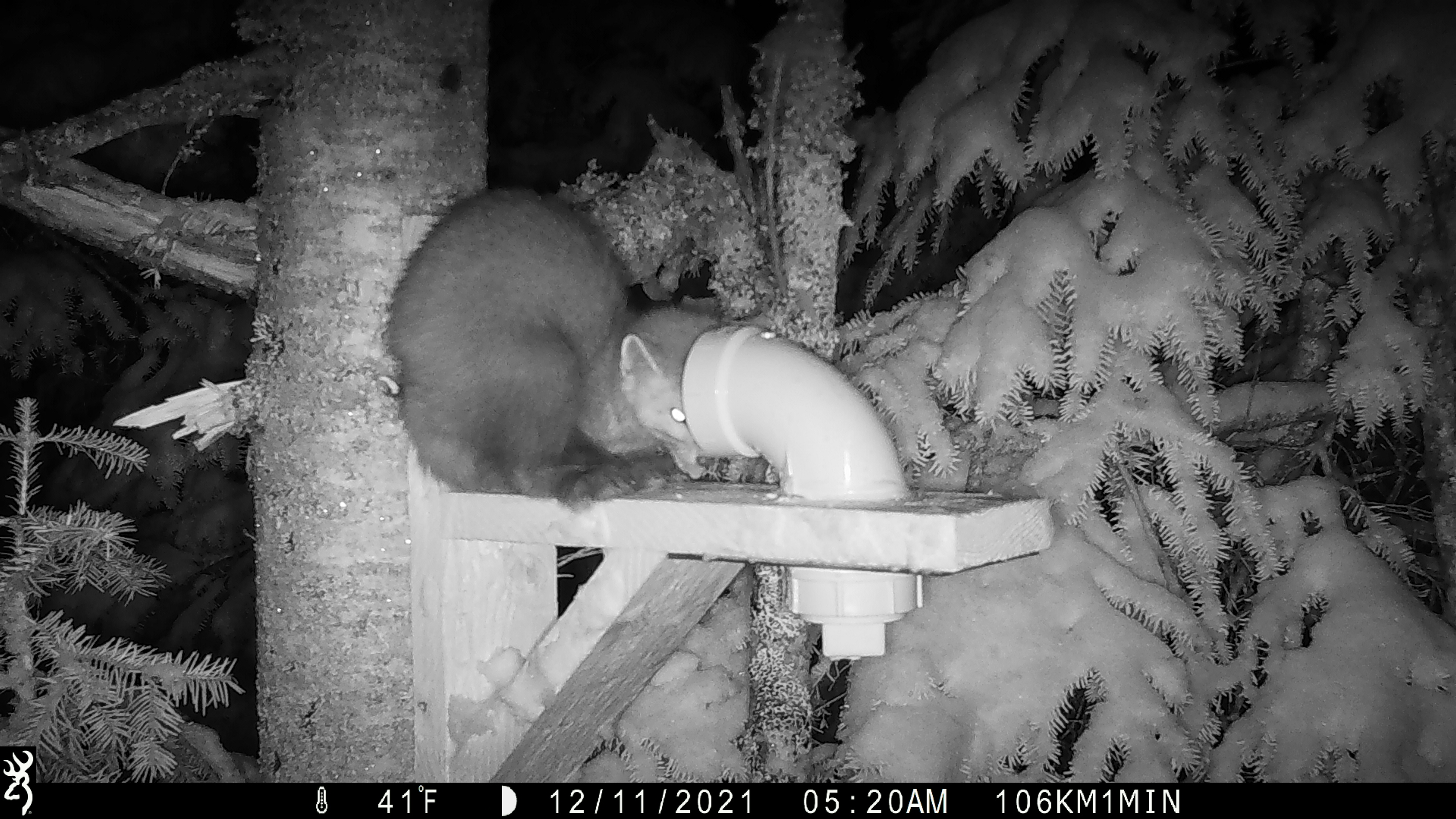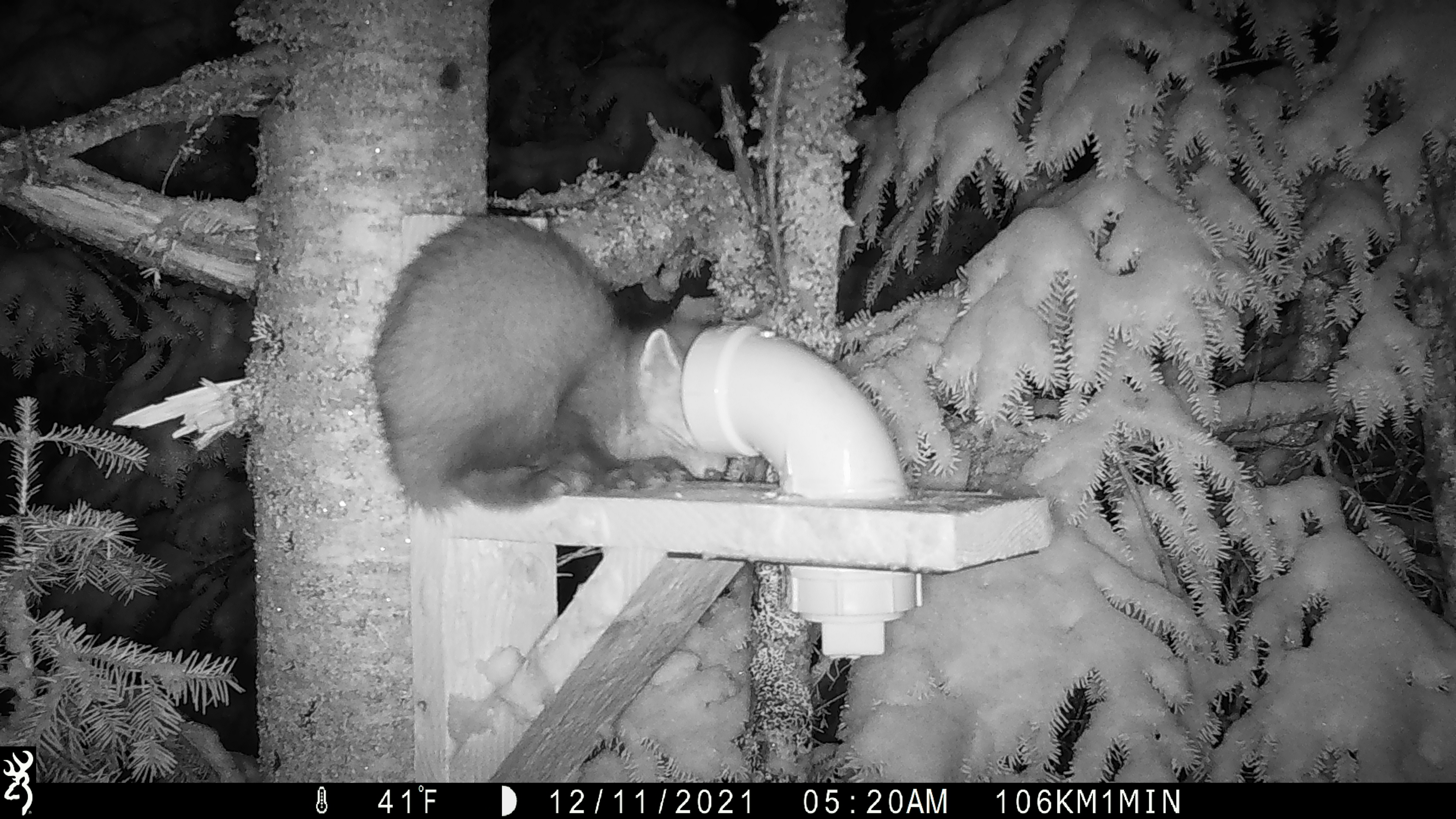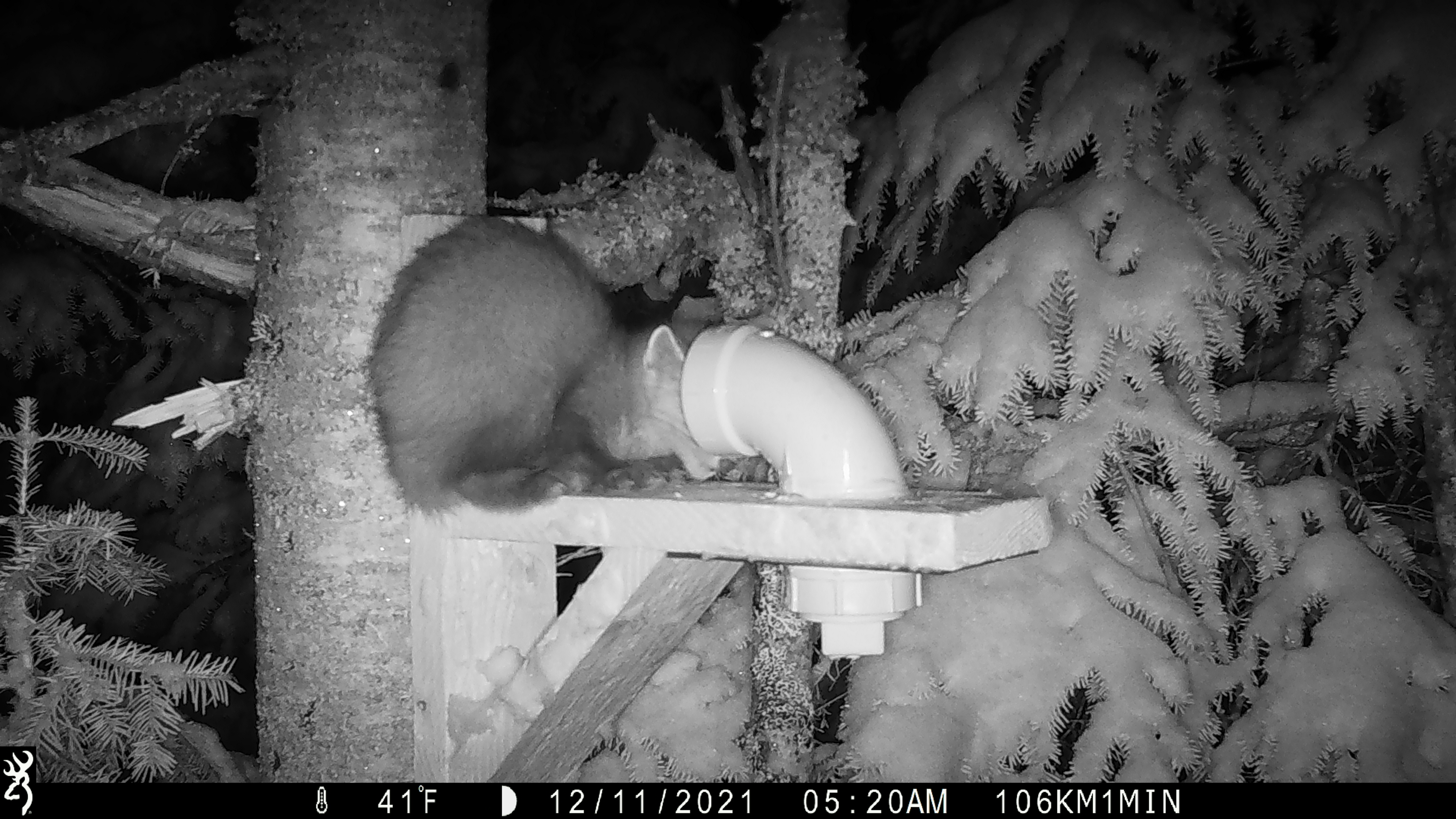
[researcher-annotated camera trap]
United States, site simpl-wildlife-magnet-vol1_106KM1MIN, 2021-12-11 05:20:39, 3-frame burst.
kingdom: Animalia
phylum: Chordata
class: Mammalia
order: Carnivora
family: Mustelidae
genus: Martes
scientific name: Martes americana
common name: american marten